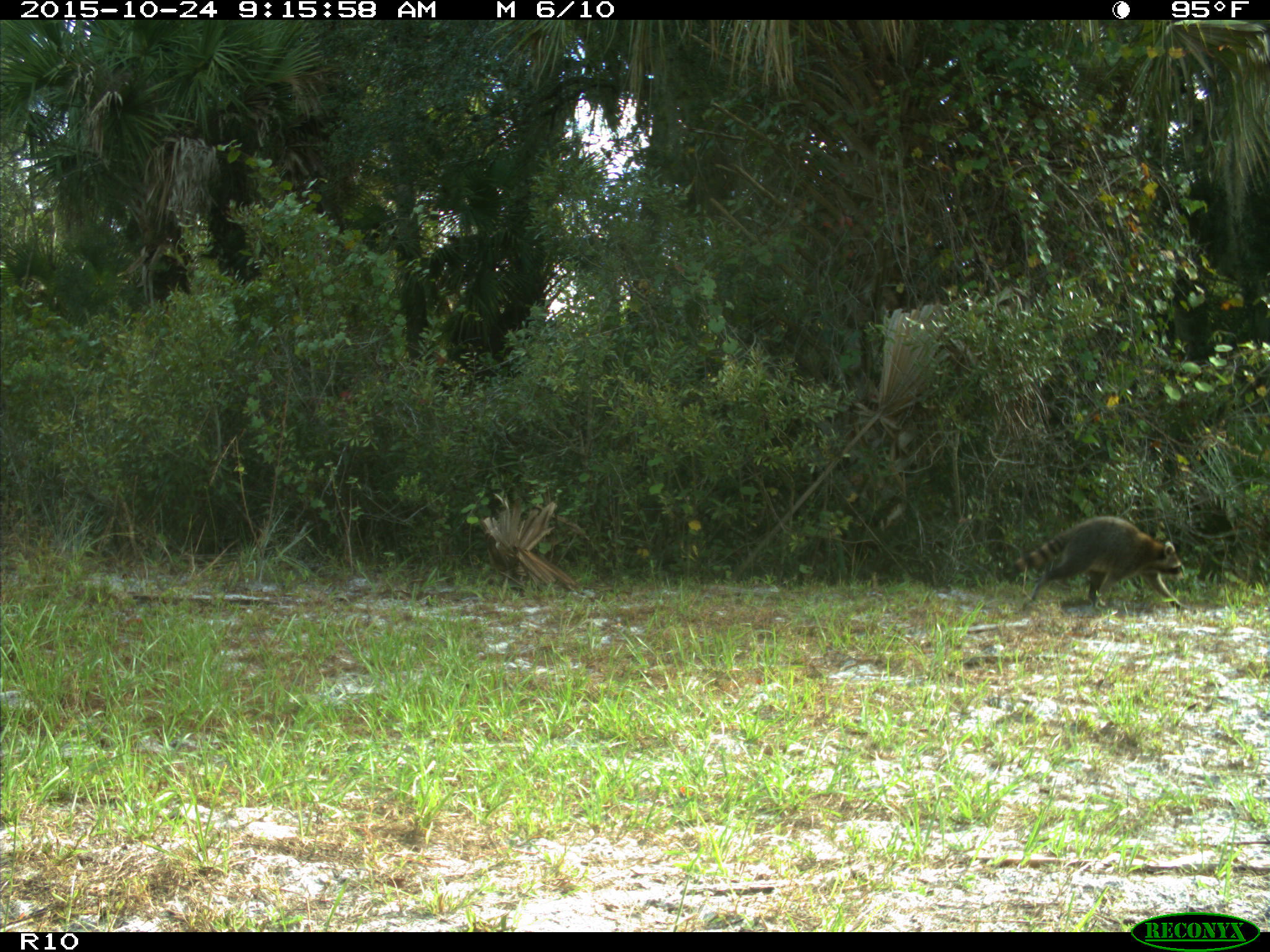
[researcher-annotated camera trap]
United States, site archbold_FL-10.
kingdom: Animalia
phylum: Chordata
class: Mammalia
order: Carnivora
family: Procyonidae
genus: Procyon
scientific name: Procyon lotor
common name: common raccoon